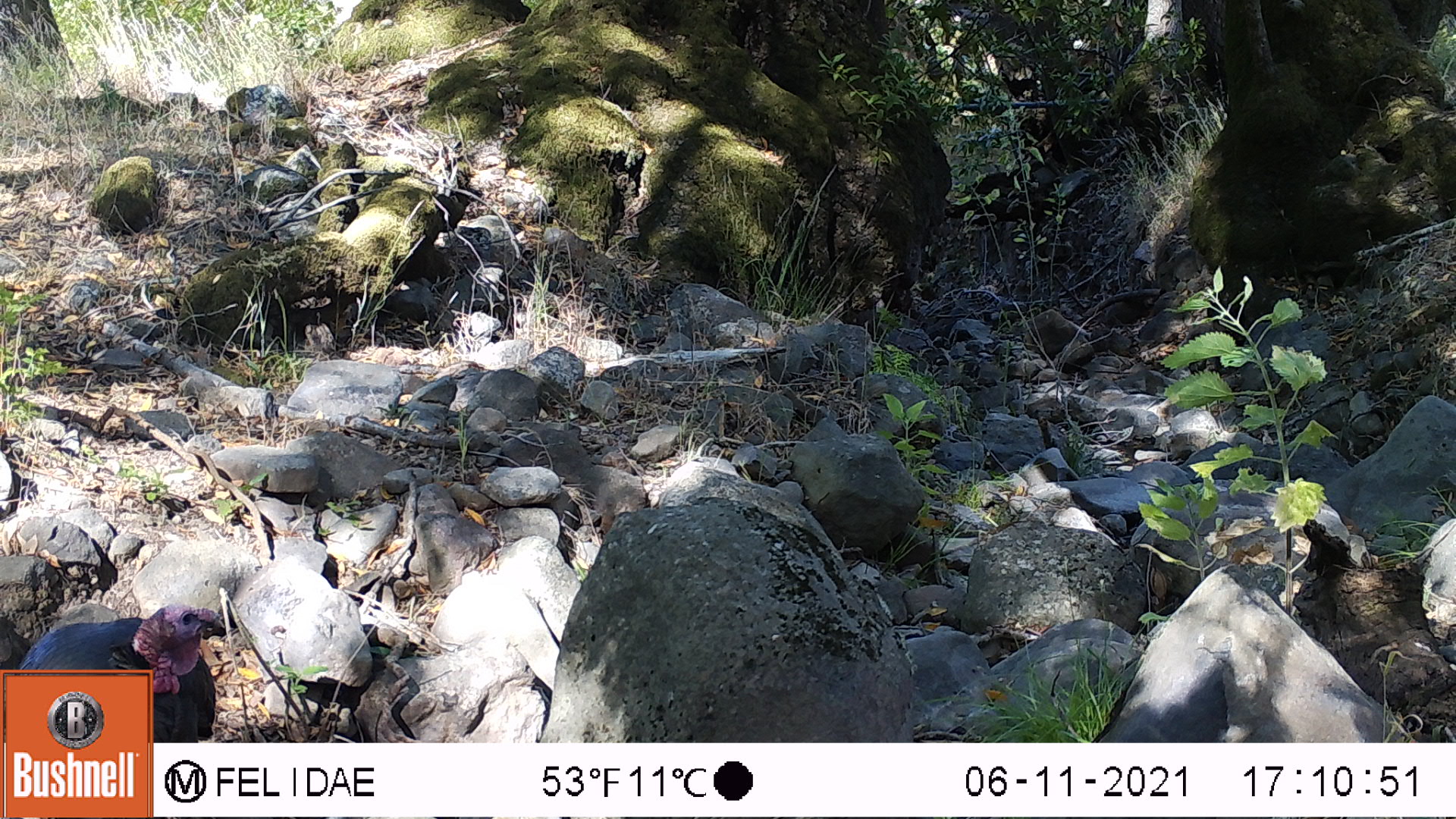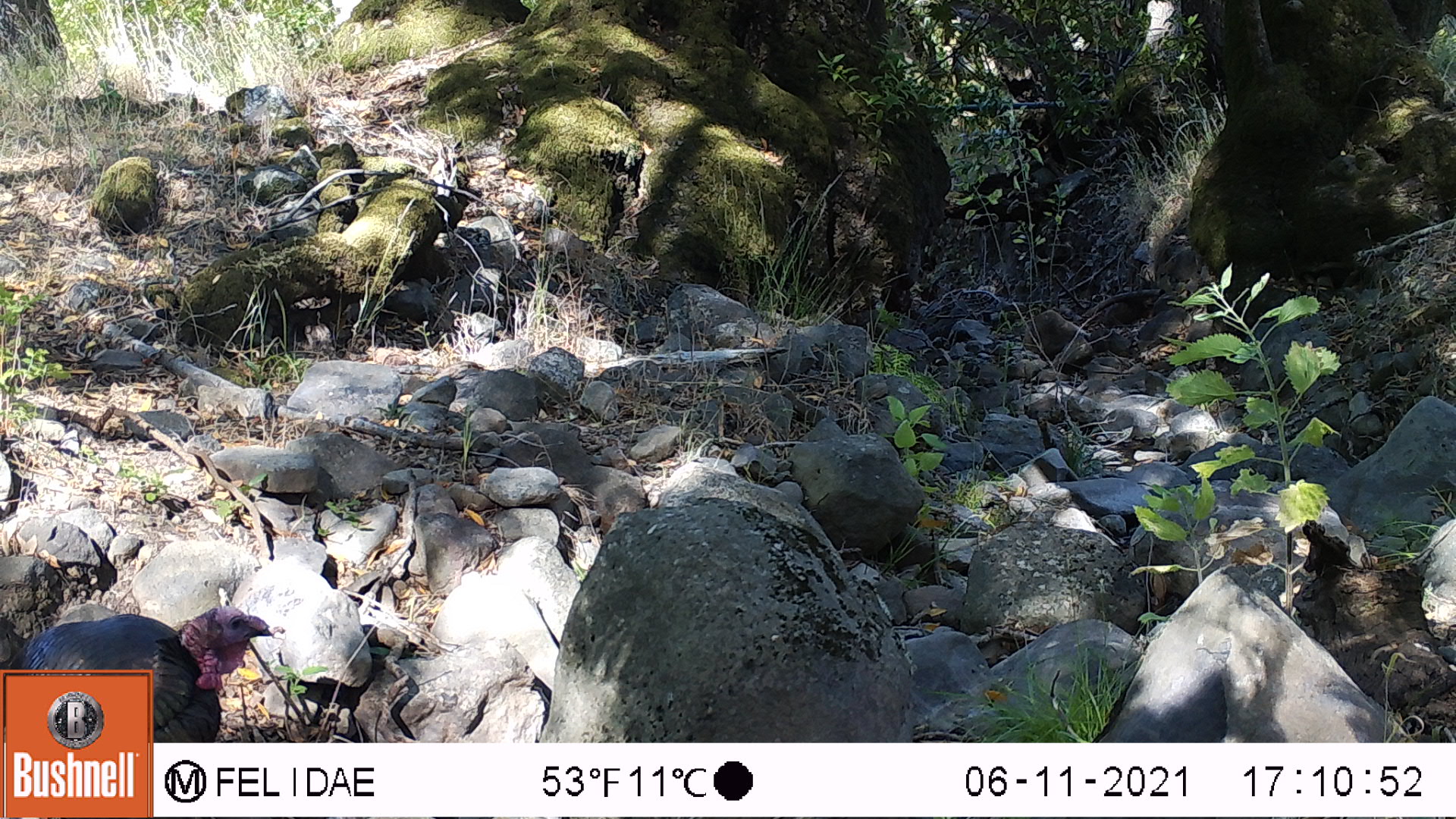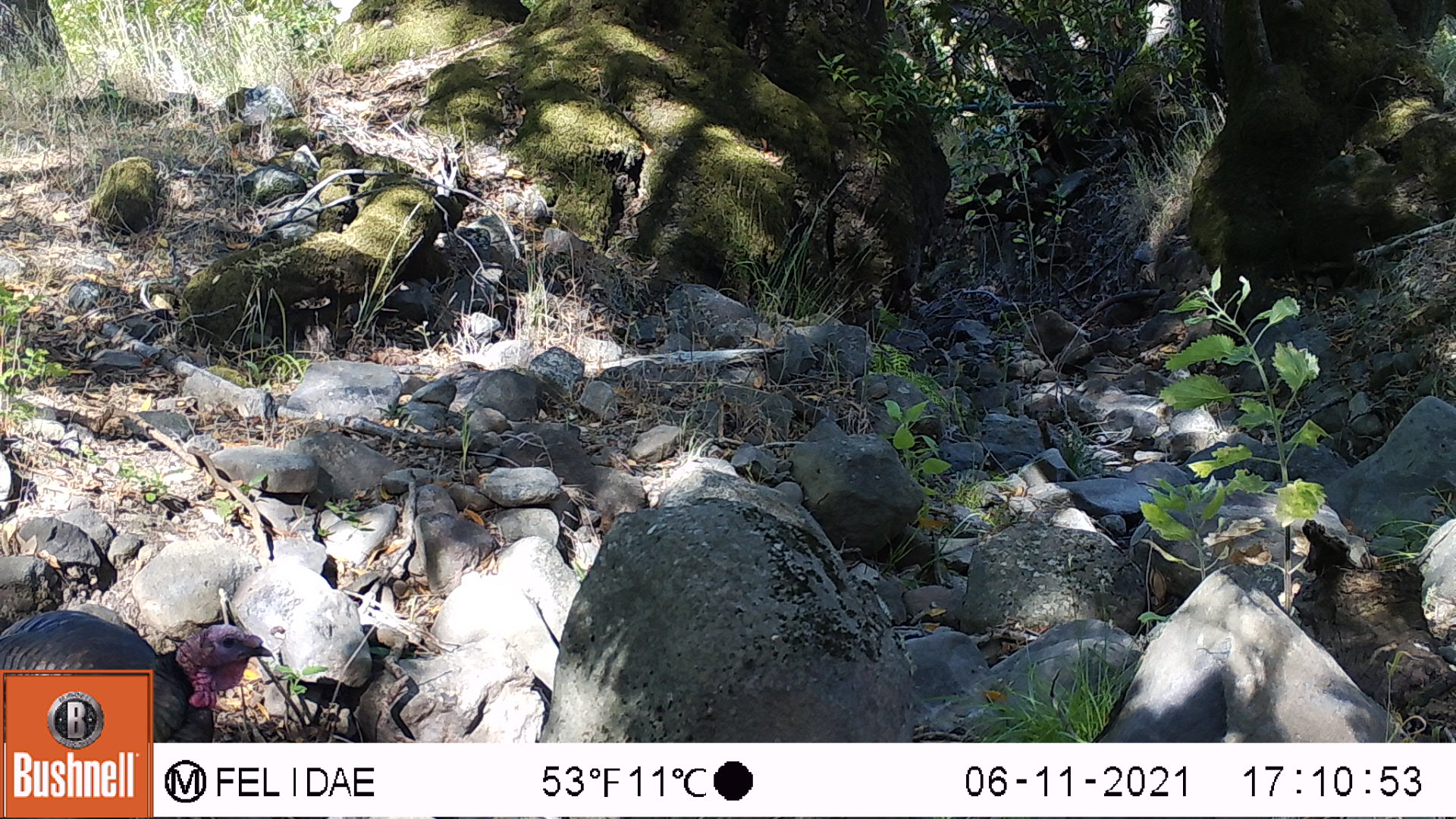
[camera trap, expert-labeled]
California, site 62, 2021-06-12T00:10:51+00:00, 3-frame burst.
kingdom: Animalia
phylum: Chordata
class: Aves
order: Galliformes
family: Phasianidae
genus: Meleagris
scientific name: Meleagris gallopavo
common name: turkey